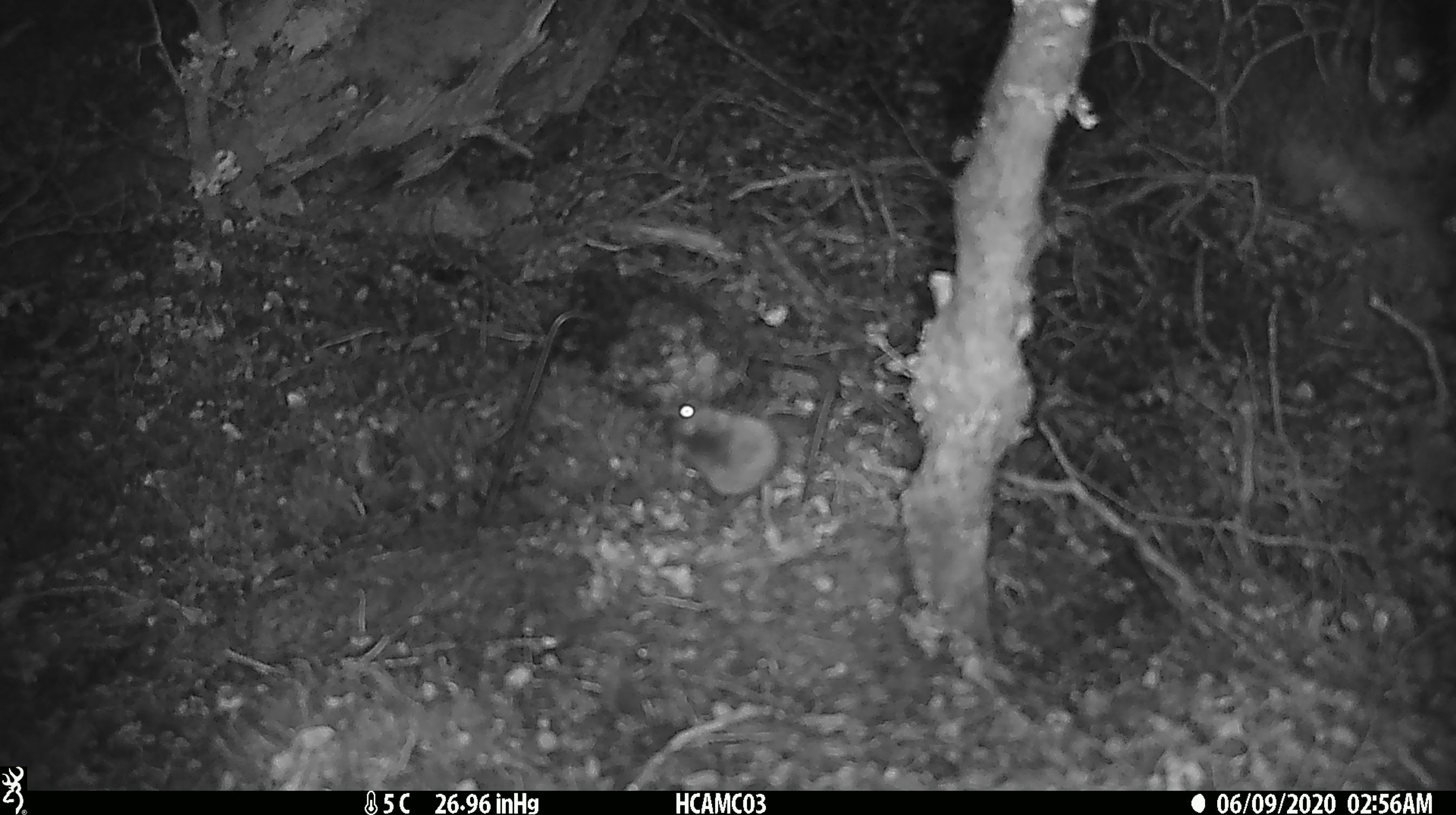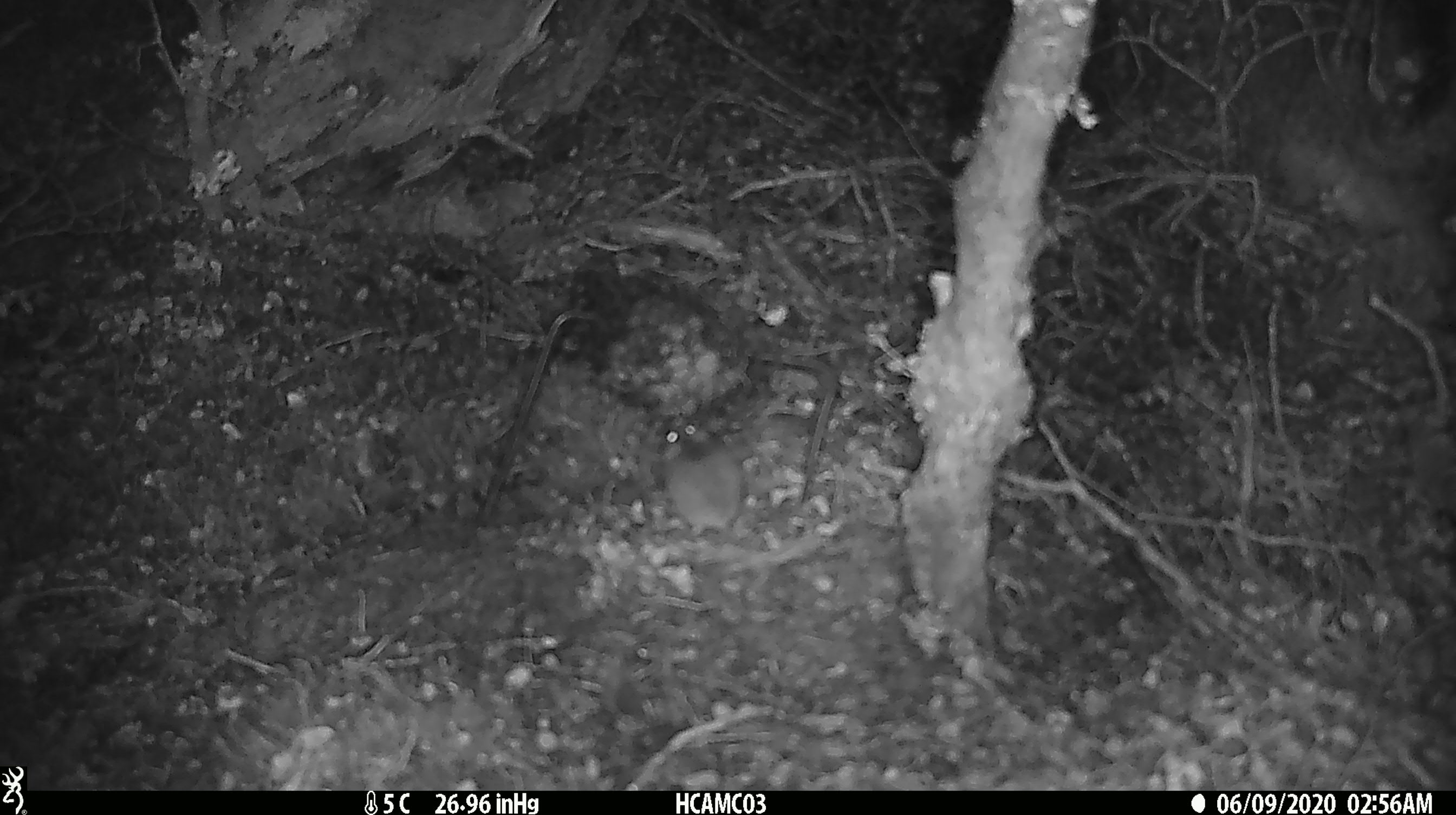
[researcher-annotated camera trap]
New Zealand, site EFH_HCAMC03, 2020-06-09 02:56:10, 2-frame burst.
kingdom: Animalia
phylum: Chordata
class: Mammalia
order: Rodentia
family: Muridae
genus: Mus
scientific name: Mus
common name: mouse